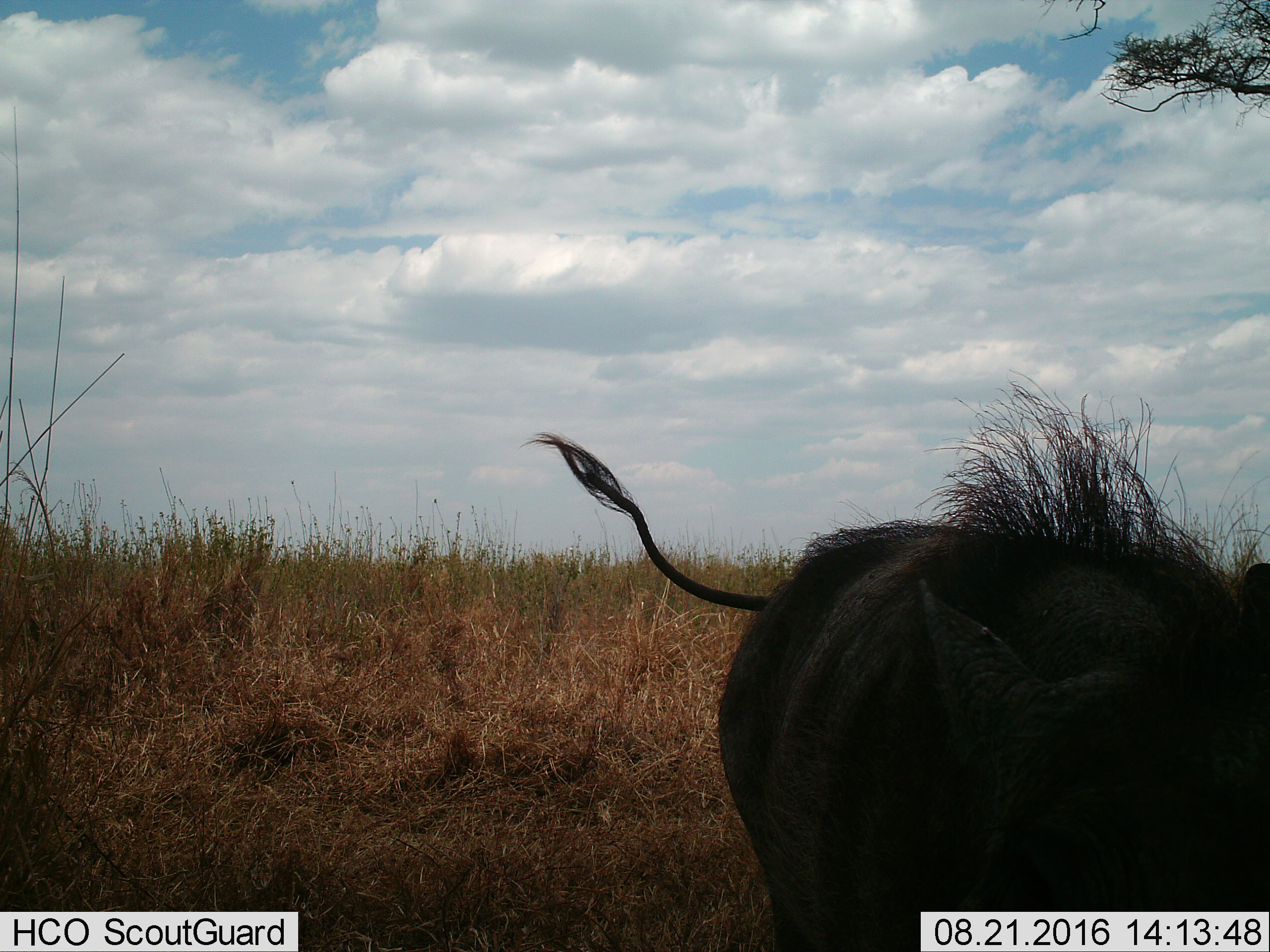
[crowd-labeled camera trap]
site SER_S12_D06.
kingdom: Animalia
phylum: Chordata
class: Mammalia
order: Artiodactyla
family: Suidae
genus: Phacochoerus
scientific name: Phacochoerus africanus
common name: warthog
Warthog (Phacochoerus africanus), count 1. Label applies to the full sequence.